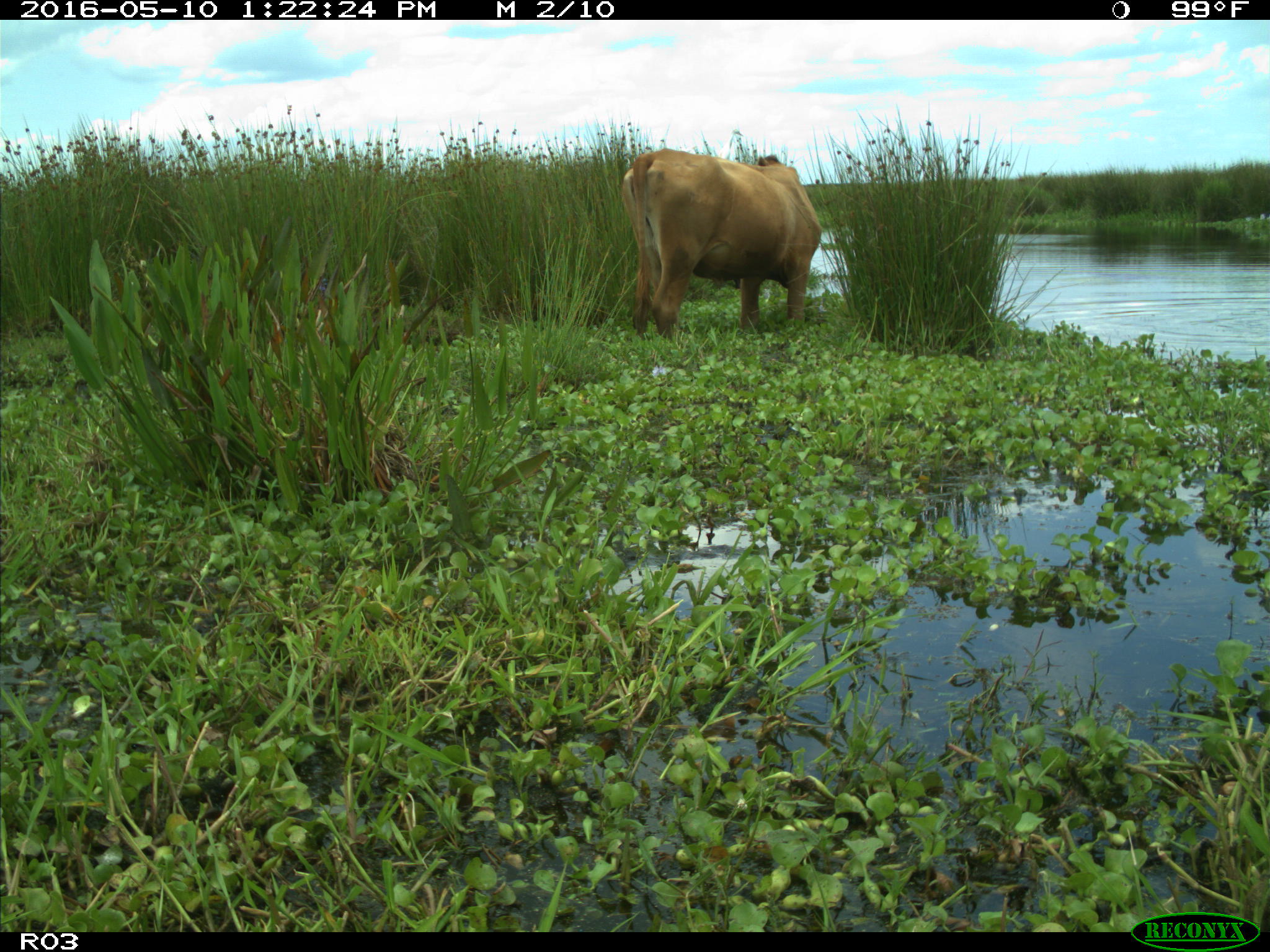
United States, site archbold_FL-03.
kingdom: Animalia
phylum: Chordata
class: Mammalia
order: Artiodactyla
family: Bovidae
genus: Bos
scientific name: Bos taurus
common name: domestic cow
Bos taurus (domestic cow).